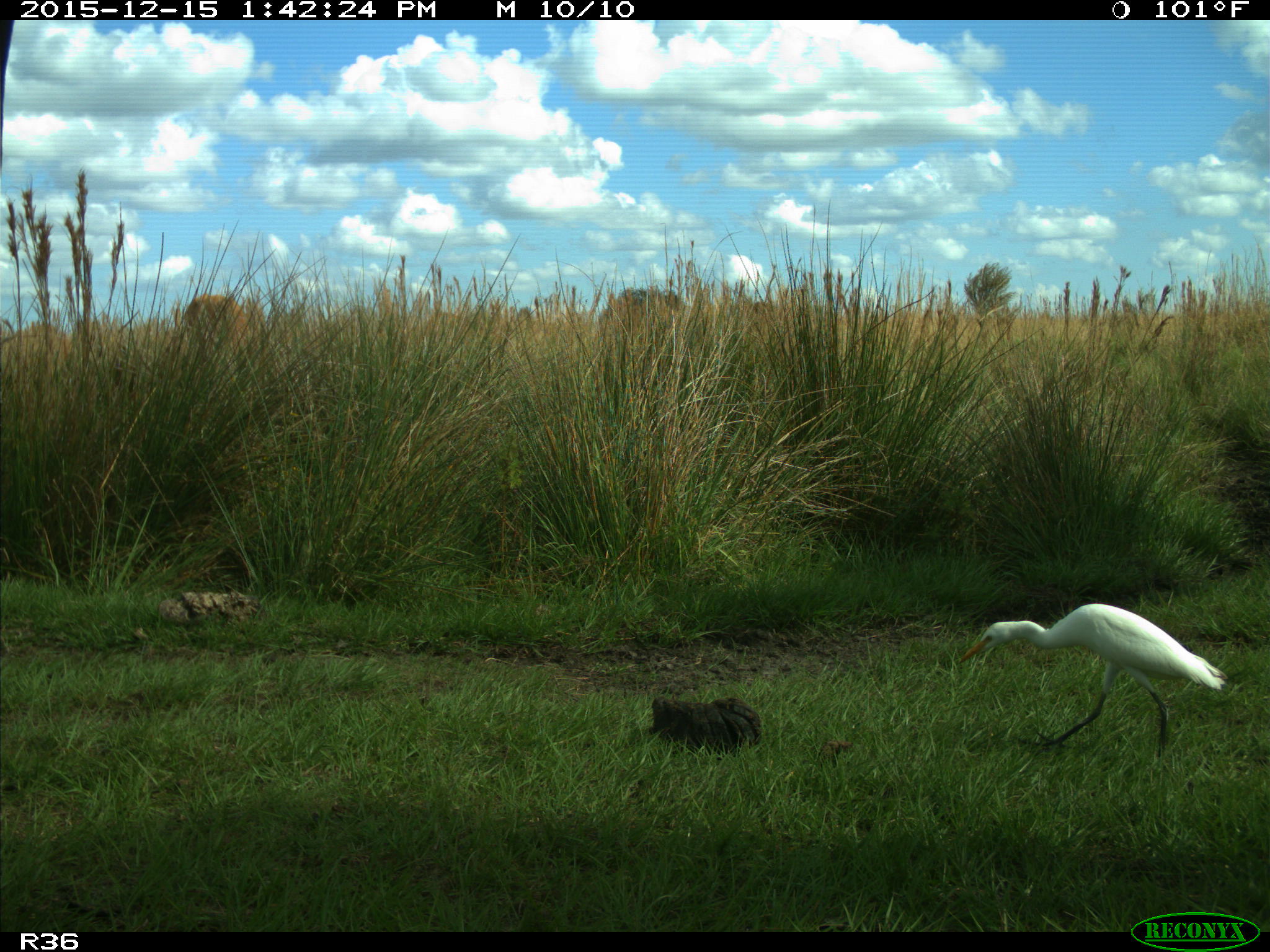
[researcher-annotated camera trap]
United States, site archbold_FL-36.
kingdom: Animalia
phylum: Chordata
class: Aves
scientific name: Aves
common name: birds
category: unidentified bird